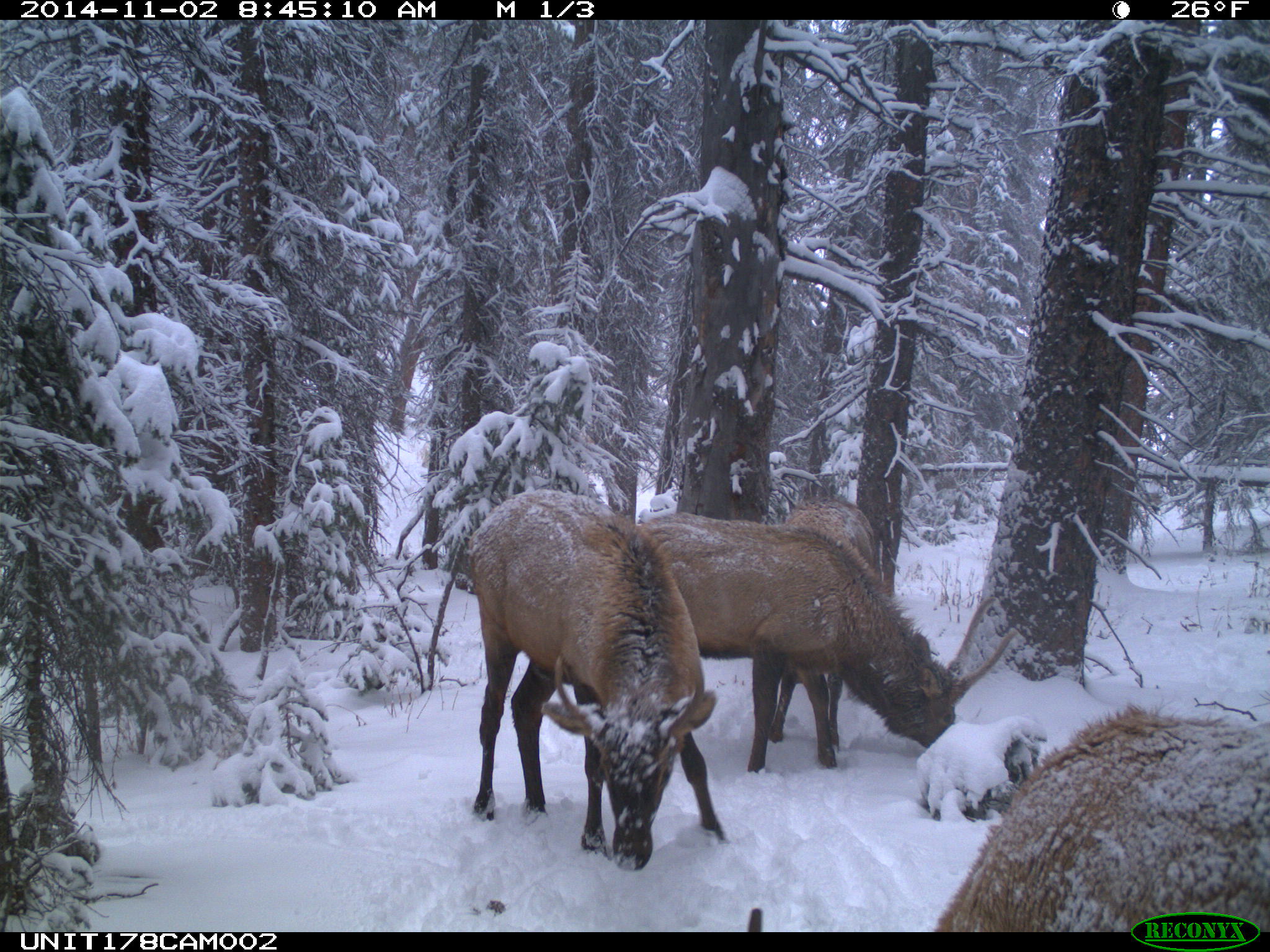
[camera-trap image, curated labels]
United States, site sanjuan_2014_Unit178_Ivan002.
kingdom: Animalia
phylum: Chordata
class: Mammalia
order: Artiodactyla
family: Cervidae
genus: Cervus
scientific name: Cervus elaphus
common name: red deer